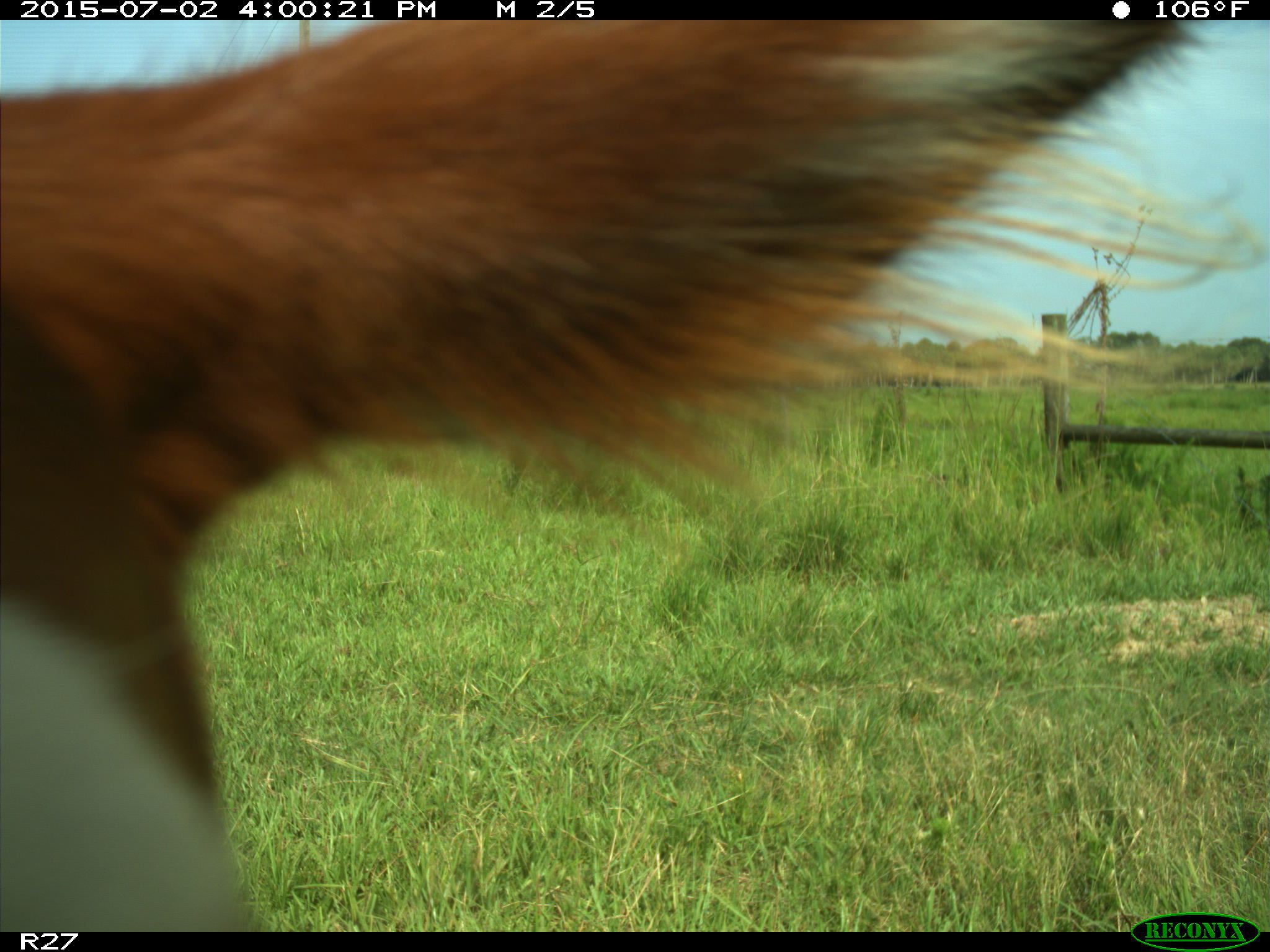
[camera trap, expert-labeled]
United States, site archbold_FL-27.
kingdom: Animalia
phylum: Chordata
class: Mammalia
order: Artiodactyla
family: Bovidae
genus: Bos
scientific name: Bos taurus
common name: domestic cow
Bos taurus (domestic cow).